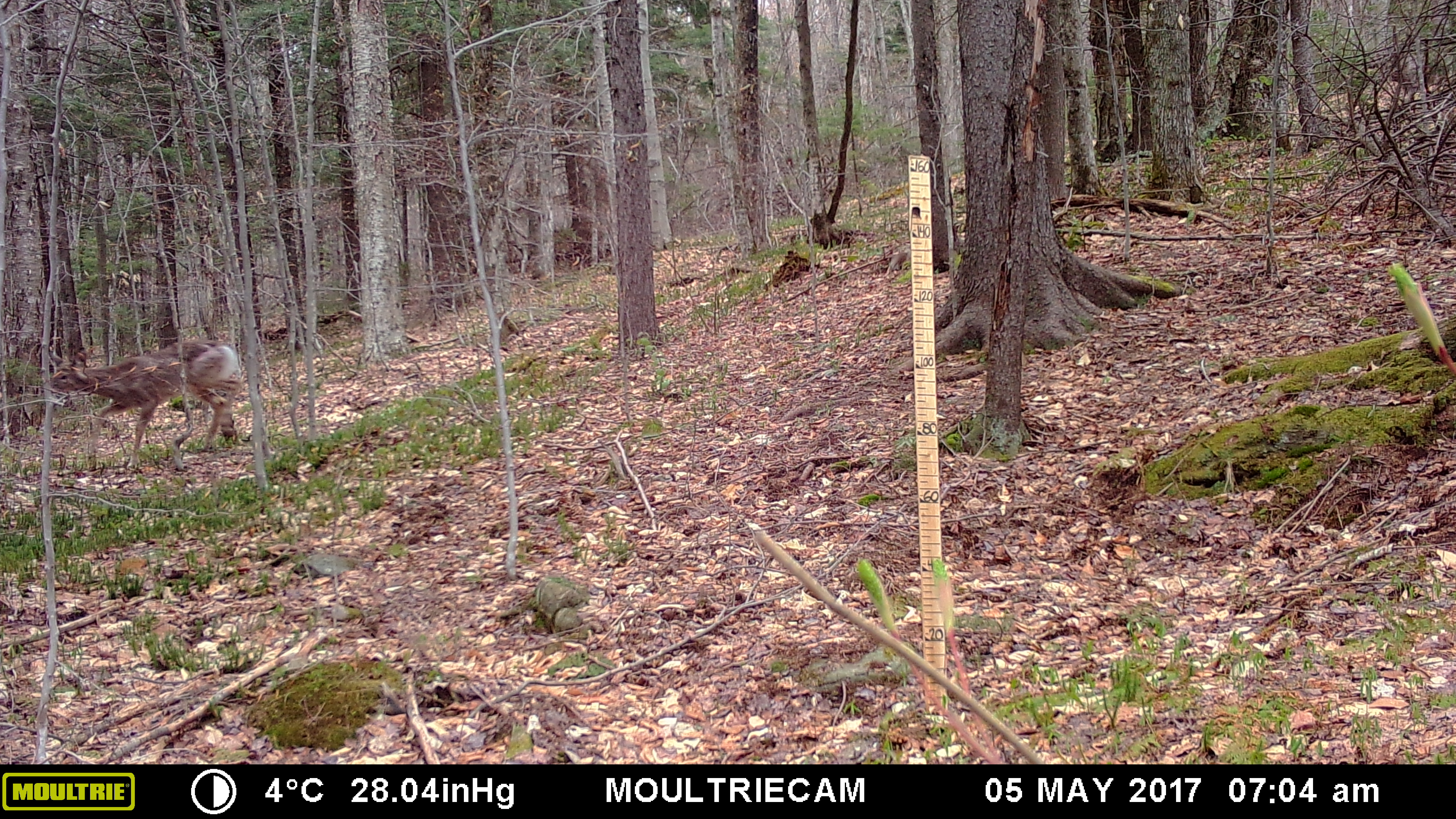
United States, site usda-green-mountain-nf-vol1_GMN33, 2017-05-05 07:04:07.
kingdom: Animalia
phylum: Chordata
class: Mammalia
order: Artiodactyla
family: Cervidae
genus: Odocoileus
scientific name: Odocoileus virginianus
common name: white-tailed deer